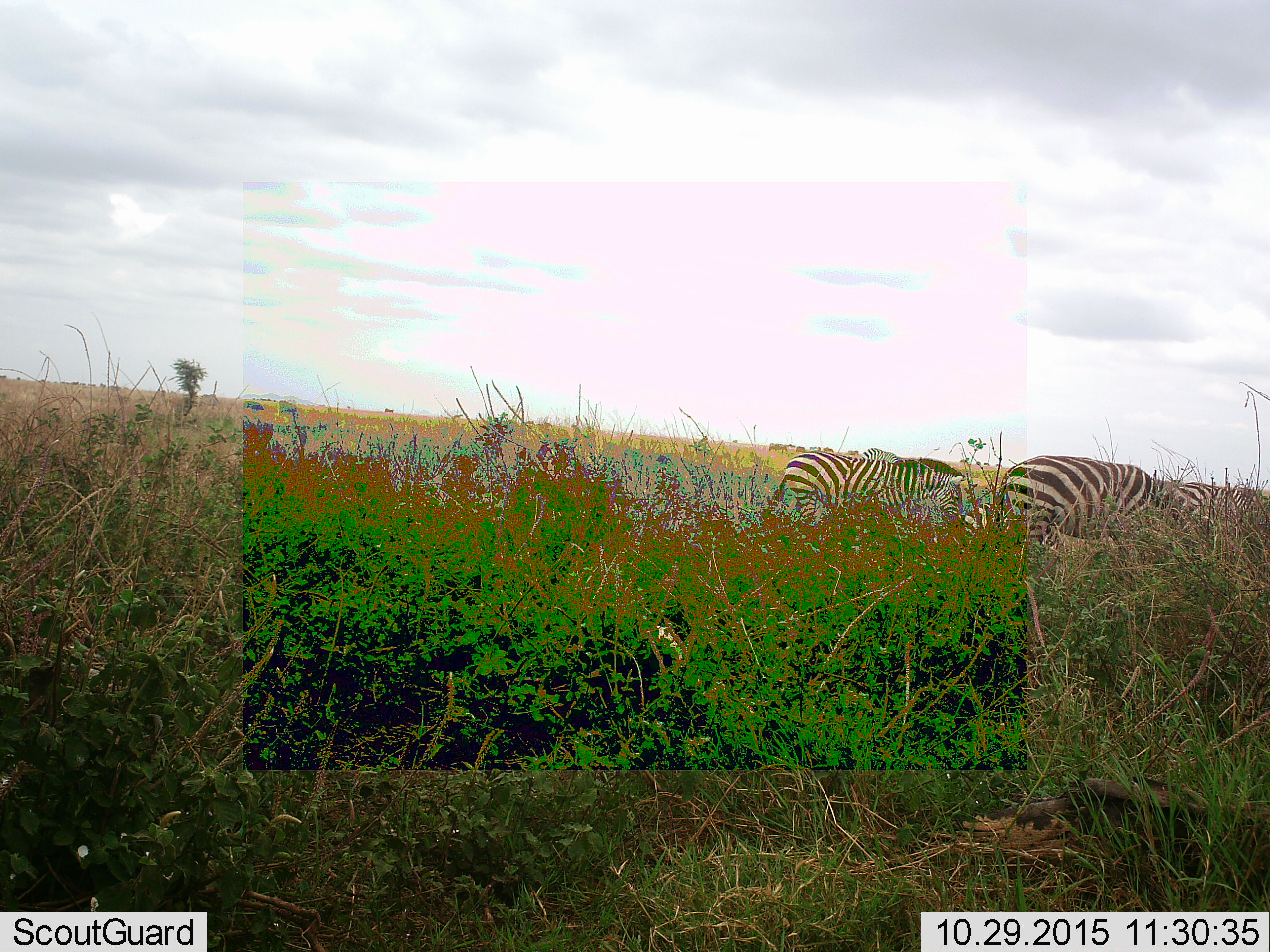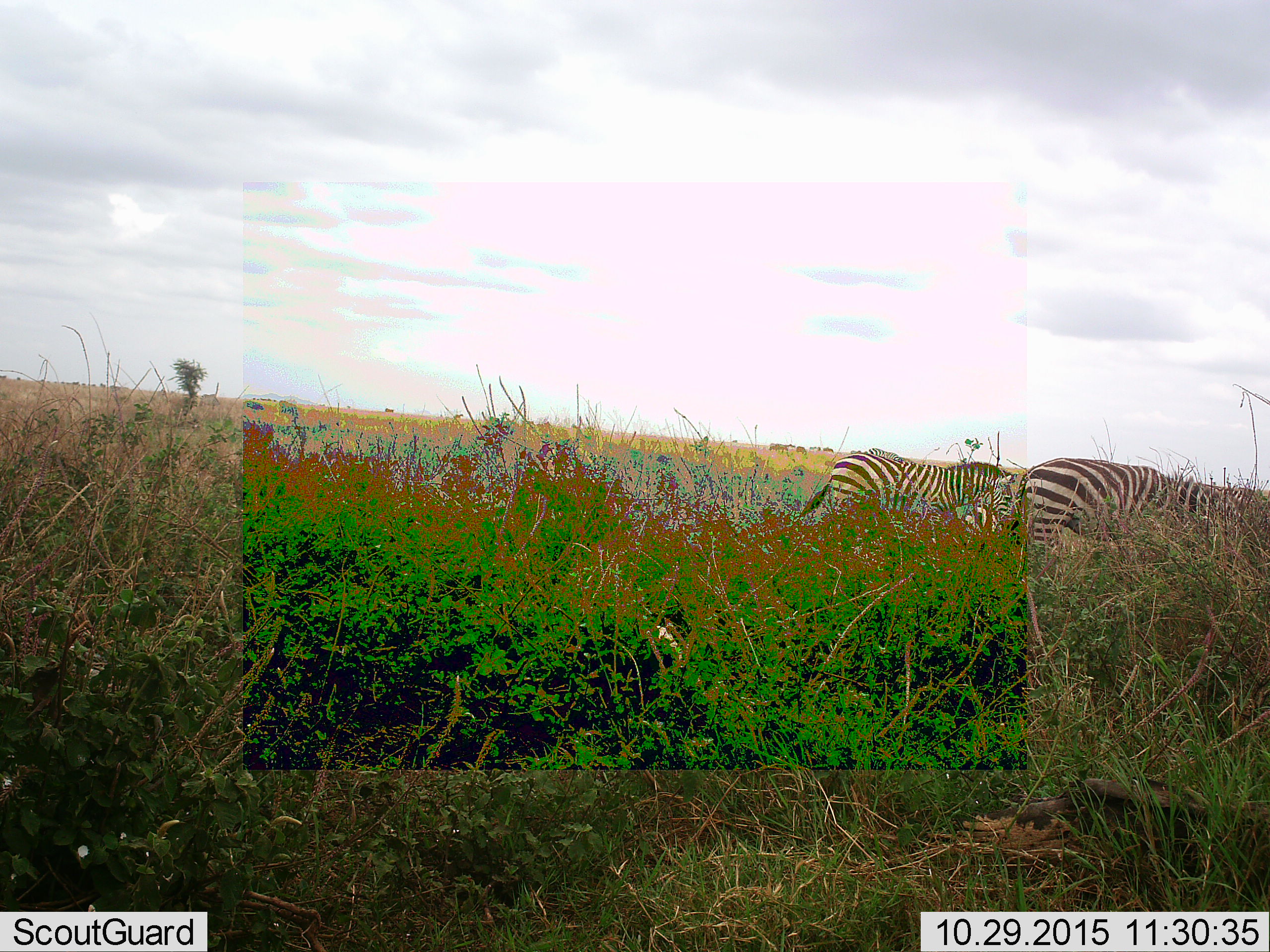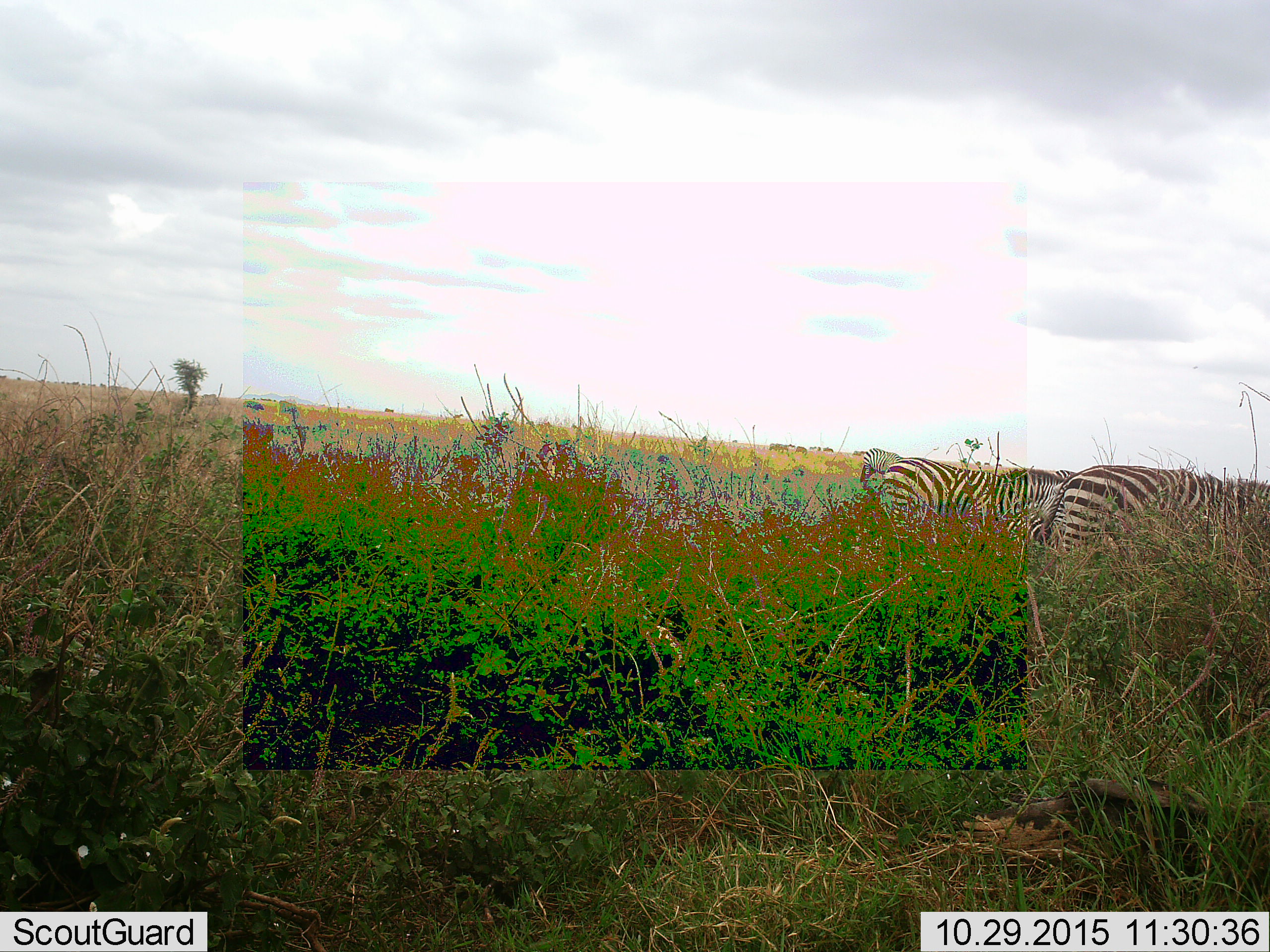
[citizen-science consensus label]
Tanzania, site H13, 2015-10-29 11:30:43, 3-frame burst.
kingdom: Animalia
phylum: Chordata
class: Mammalia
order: Perissodactyla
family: Equidae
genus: Equus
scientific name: Equus quagga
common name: plains zebra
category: zebra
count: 4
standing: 20%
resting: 0%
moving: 80%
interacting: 0%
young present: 0%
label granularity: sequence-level